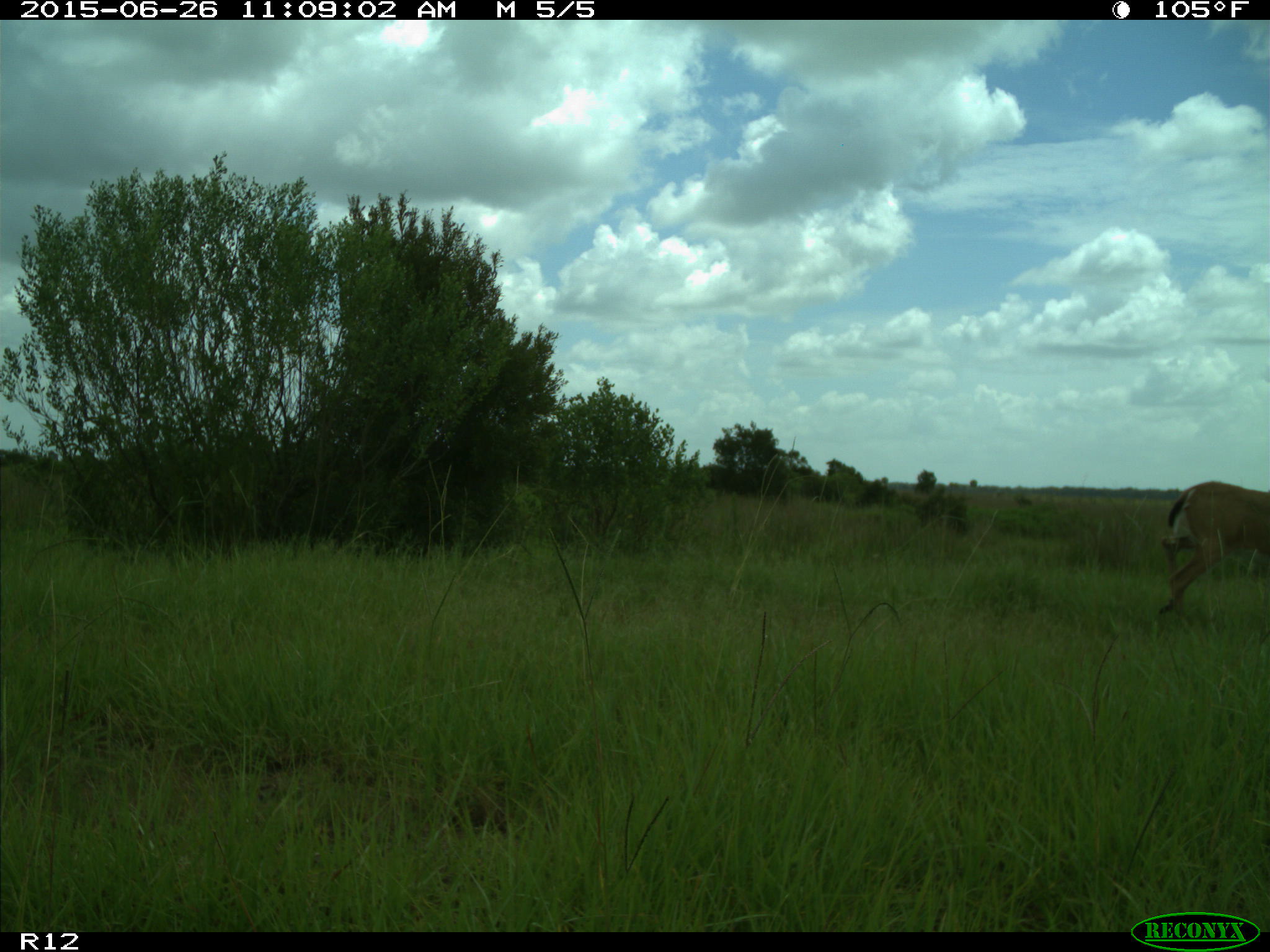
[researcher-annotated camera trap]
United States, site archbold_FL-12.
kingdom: Animalia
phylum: Chordata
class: Mammalia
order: Artiodactyla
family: Cervidae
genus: Odocoileus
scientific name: Odocoileus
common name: deer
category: unidentified deer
Unidentified deer (deer) (Odocoileus).